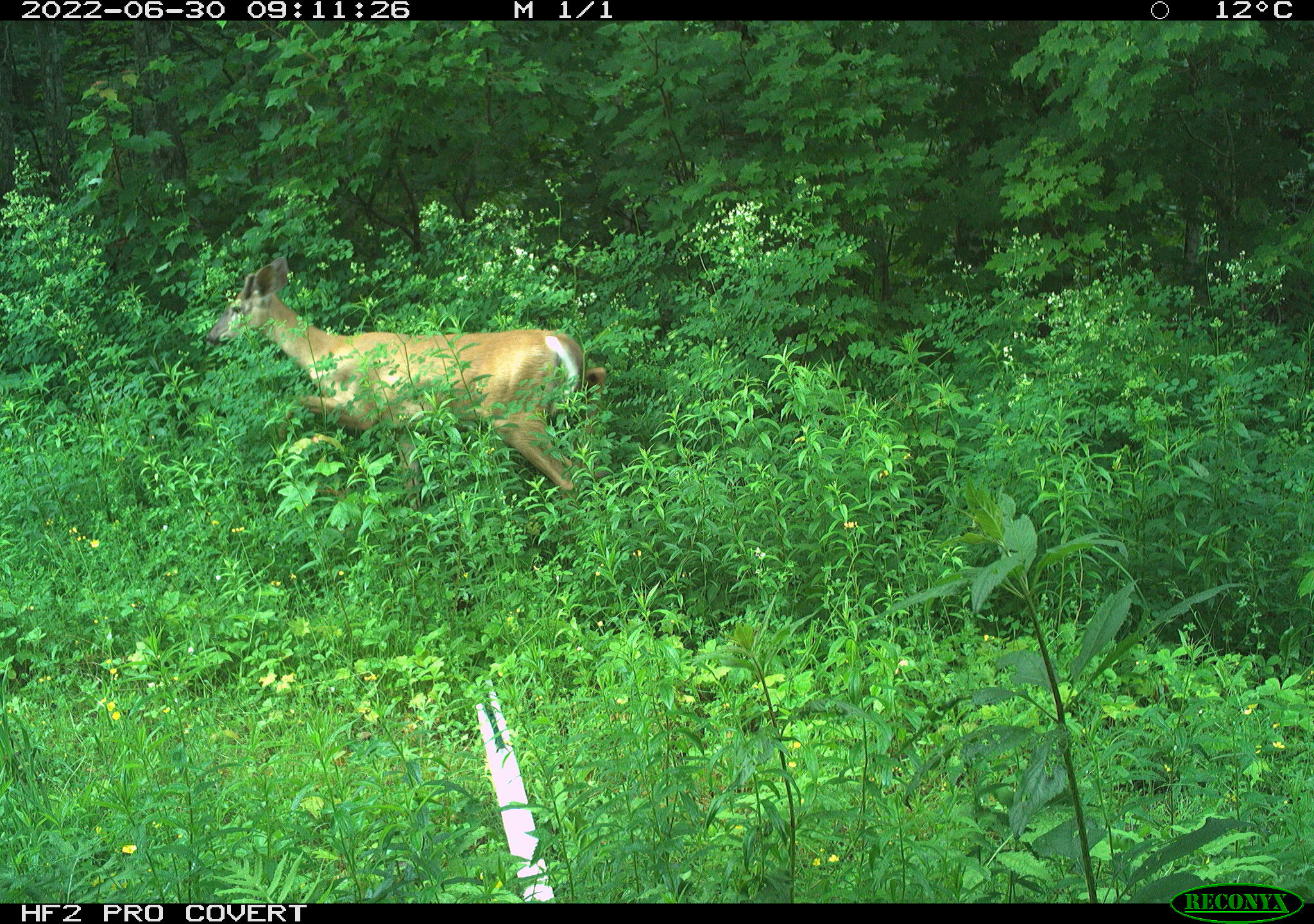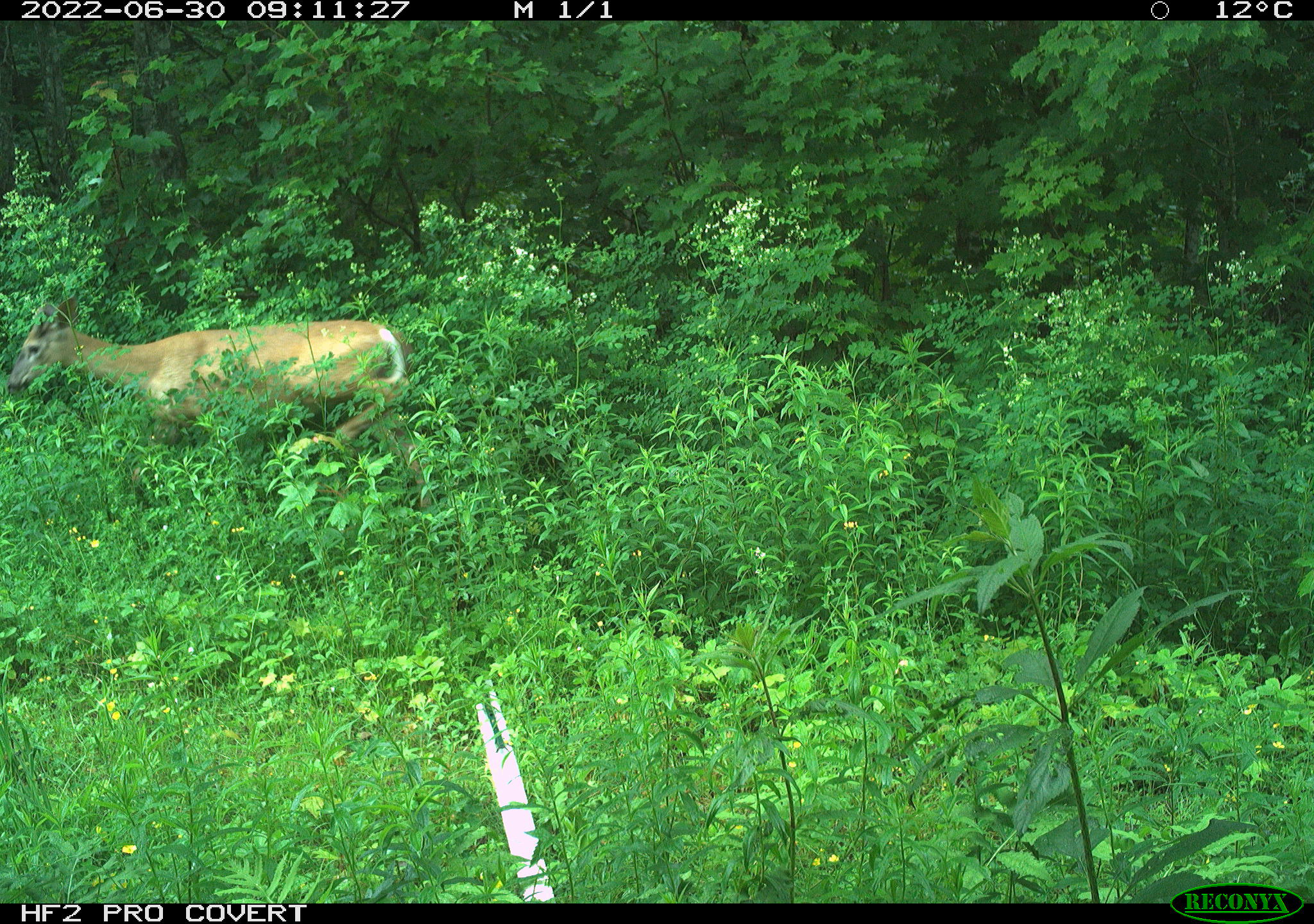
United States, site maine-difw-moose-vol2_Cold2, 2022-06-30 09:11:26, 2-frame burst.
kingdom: Animalia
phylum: Chordata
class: Mammalia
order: Artiodactyla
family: Cervidae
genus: Odocoileus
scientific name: Odocoileus virginianus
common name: white-tailed deer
White-tailed deer (Odocoileus virginianus).